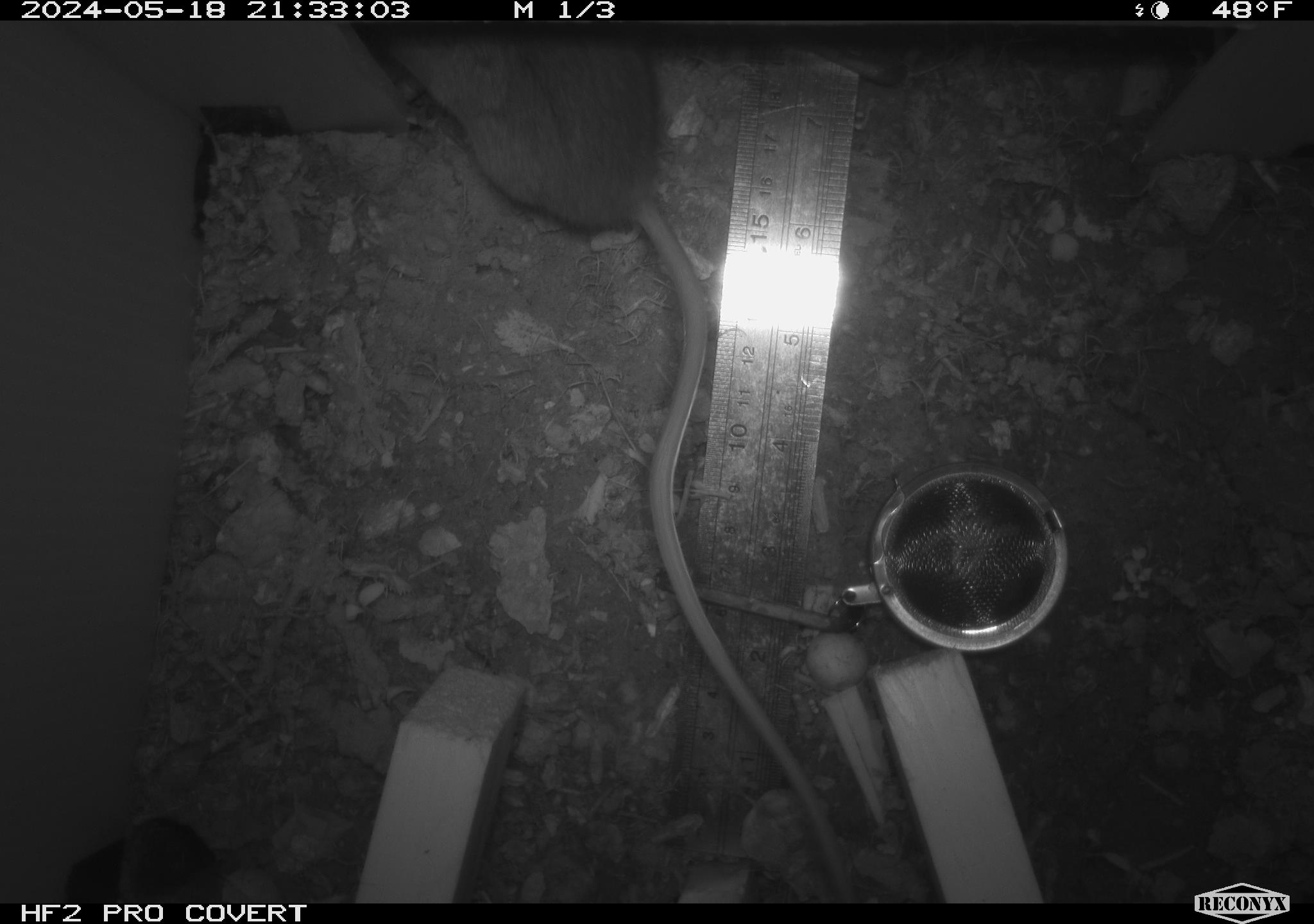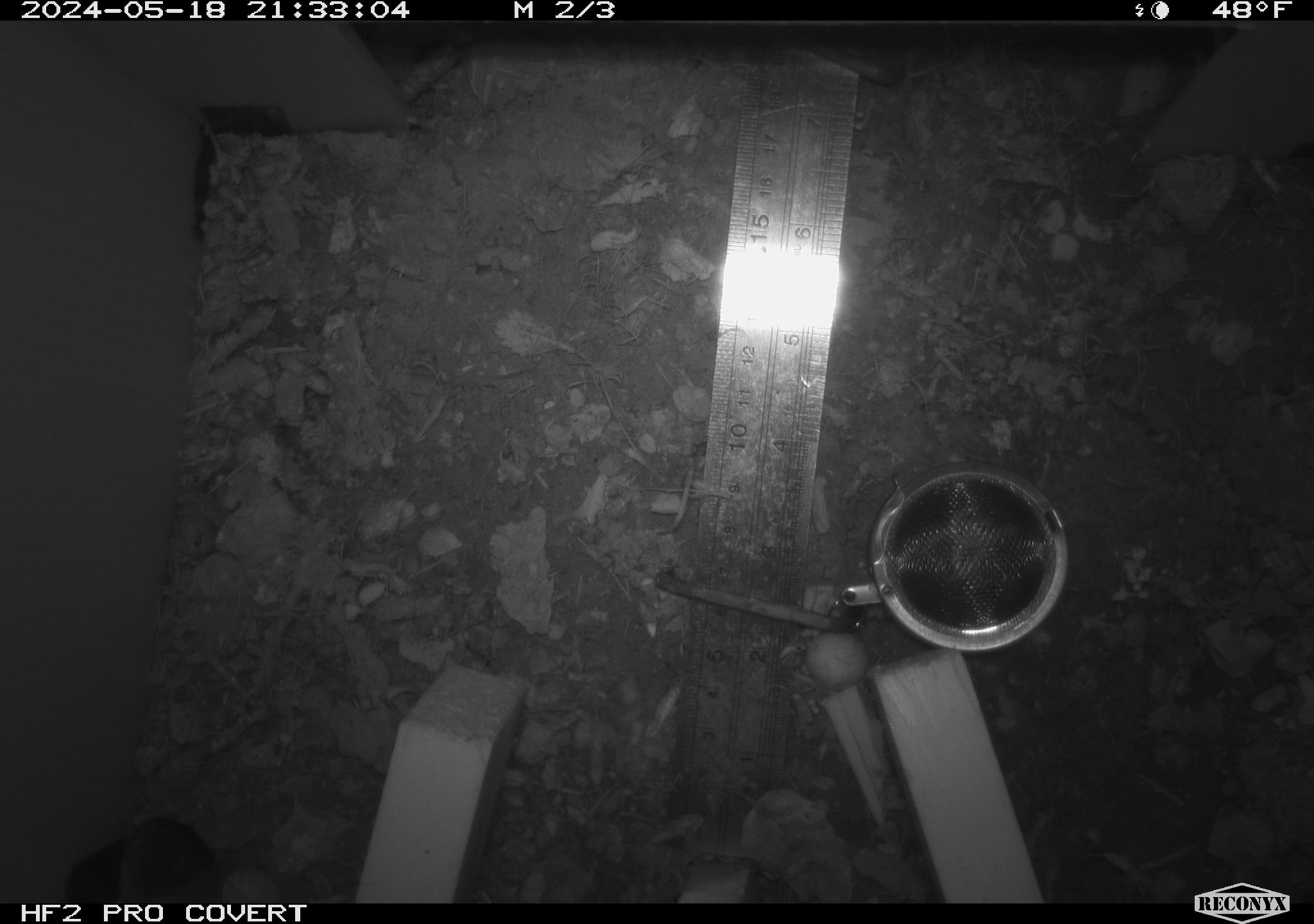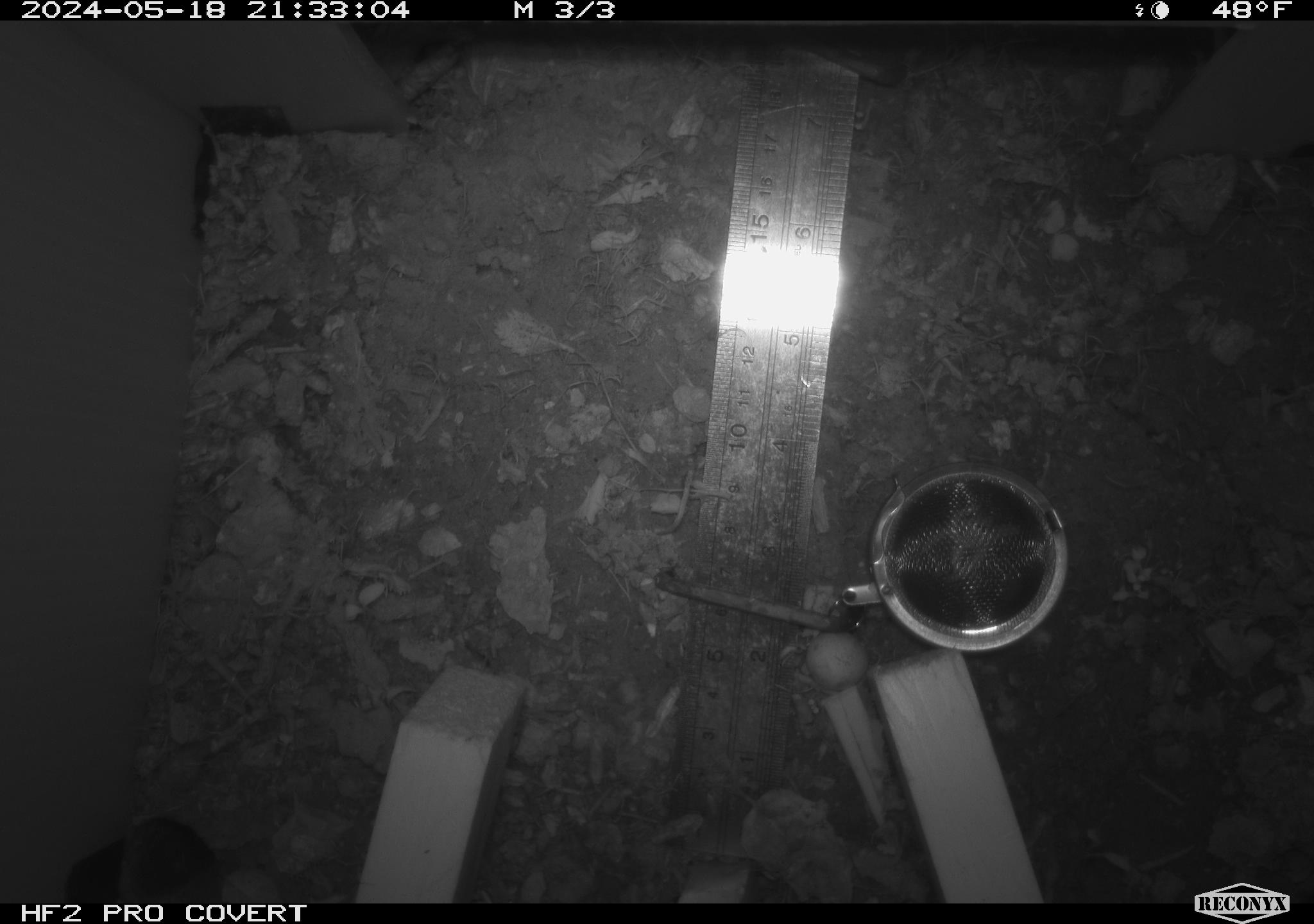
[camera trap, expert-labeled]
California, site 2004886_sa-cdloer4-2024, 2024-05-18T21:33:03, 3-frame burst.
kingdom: Animalia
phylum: Chordata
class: Mammalia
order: Rodentia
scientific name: Rodentia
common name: mouse species